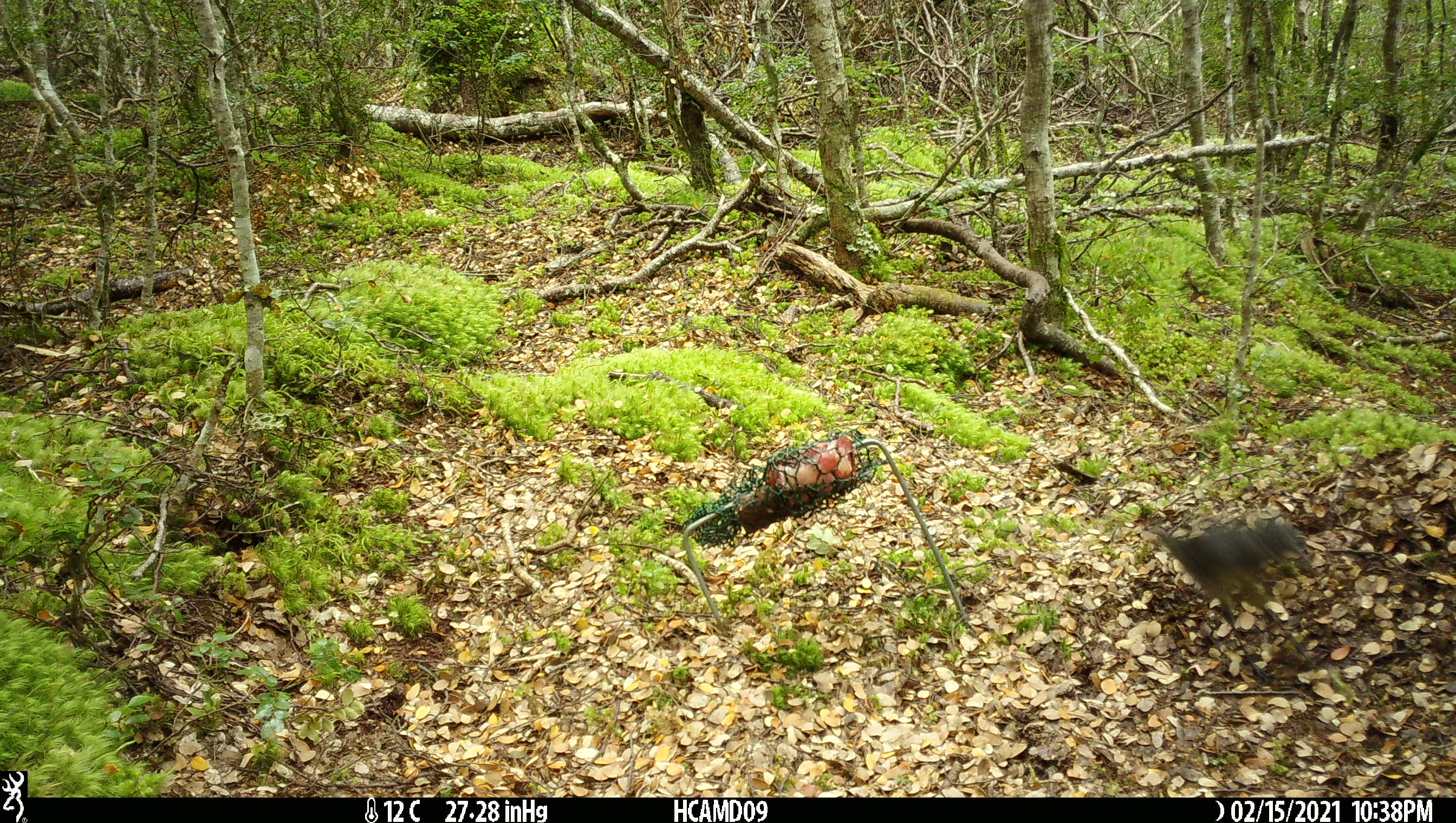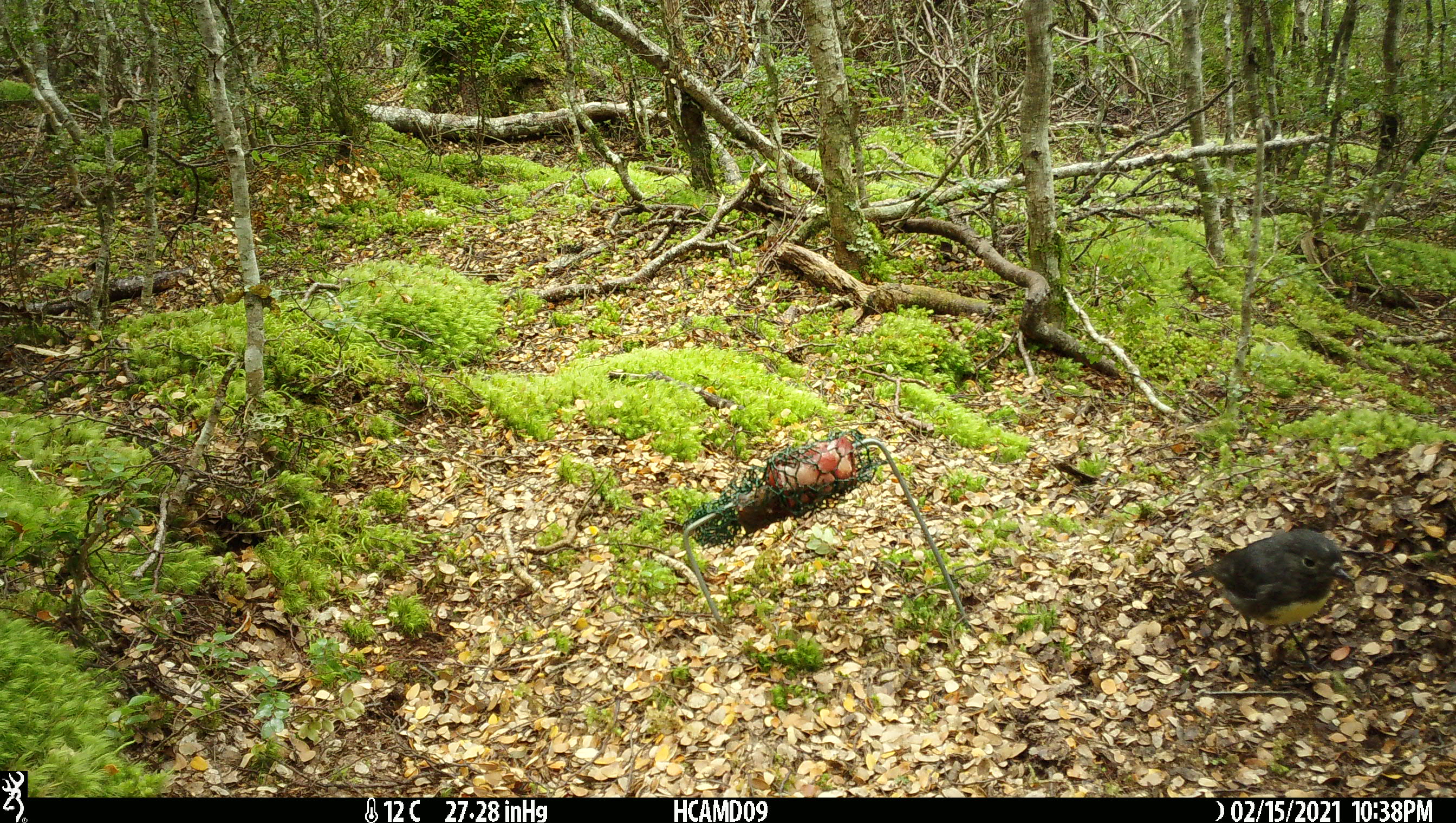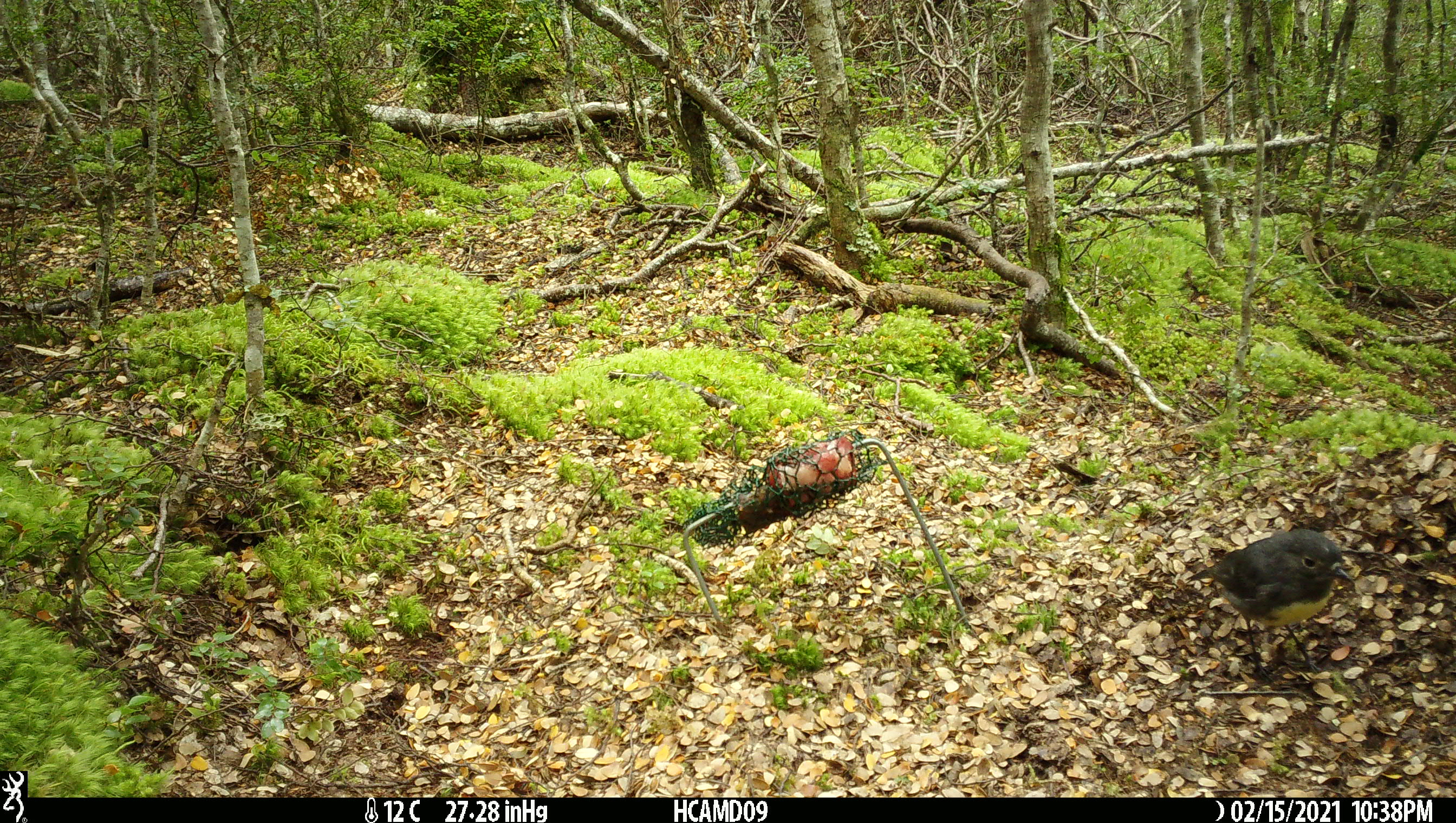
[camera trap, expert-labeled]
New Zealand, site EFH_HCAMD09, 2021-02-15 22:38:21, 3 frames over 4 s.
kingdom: Animalia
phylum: Chordata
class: Aves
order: Passeriformes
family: Petroicidae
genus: Petroica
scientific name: Petroica australis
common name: new zealand robin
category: robin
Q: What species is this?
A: Robin (new zealand robin) (Petroica australis).